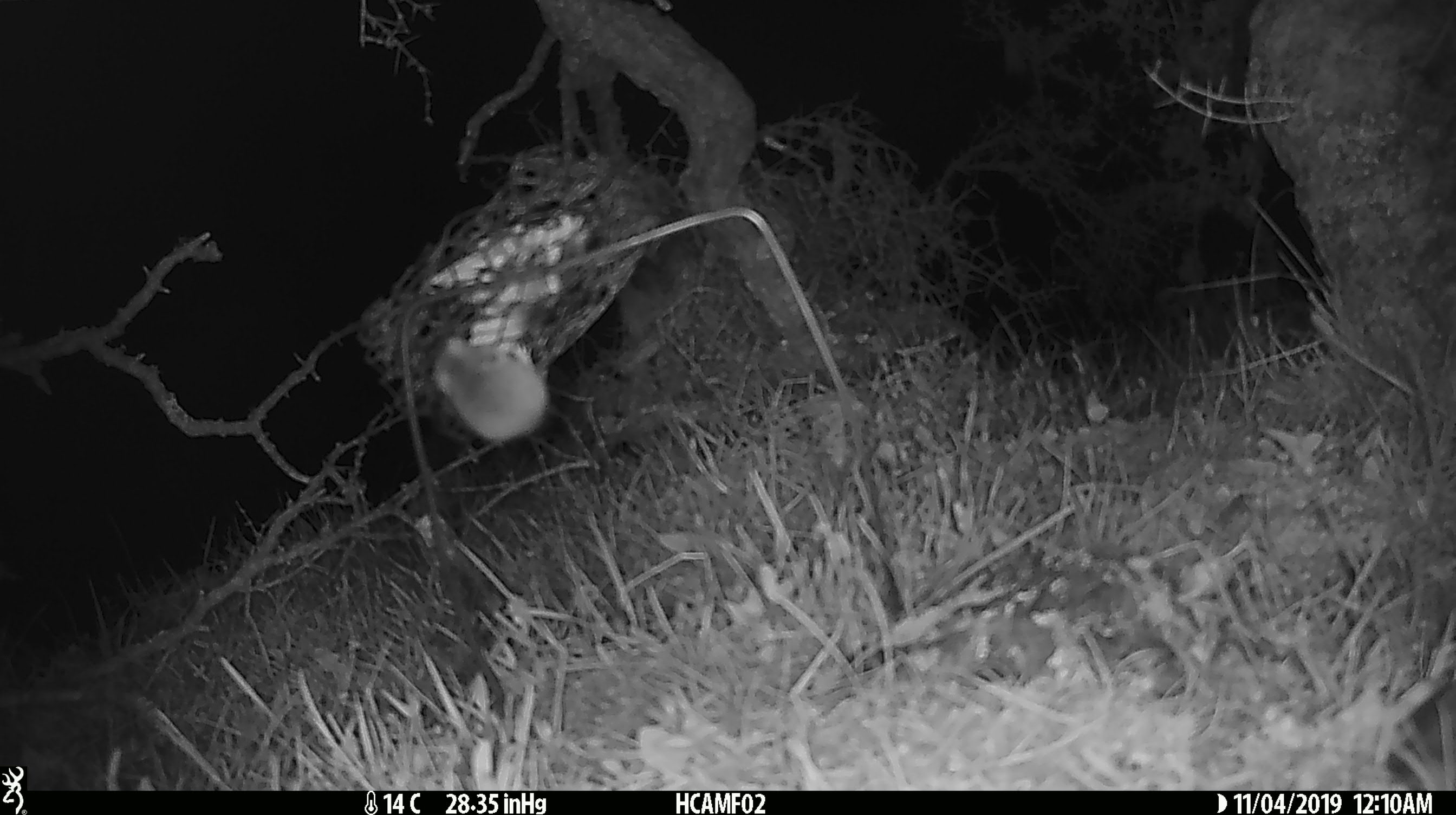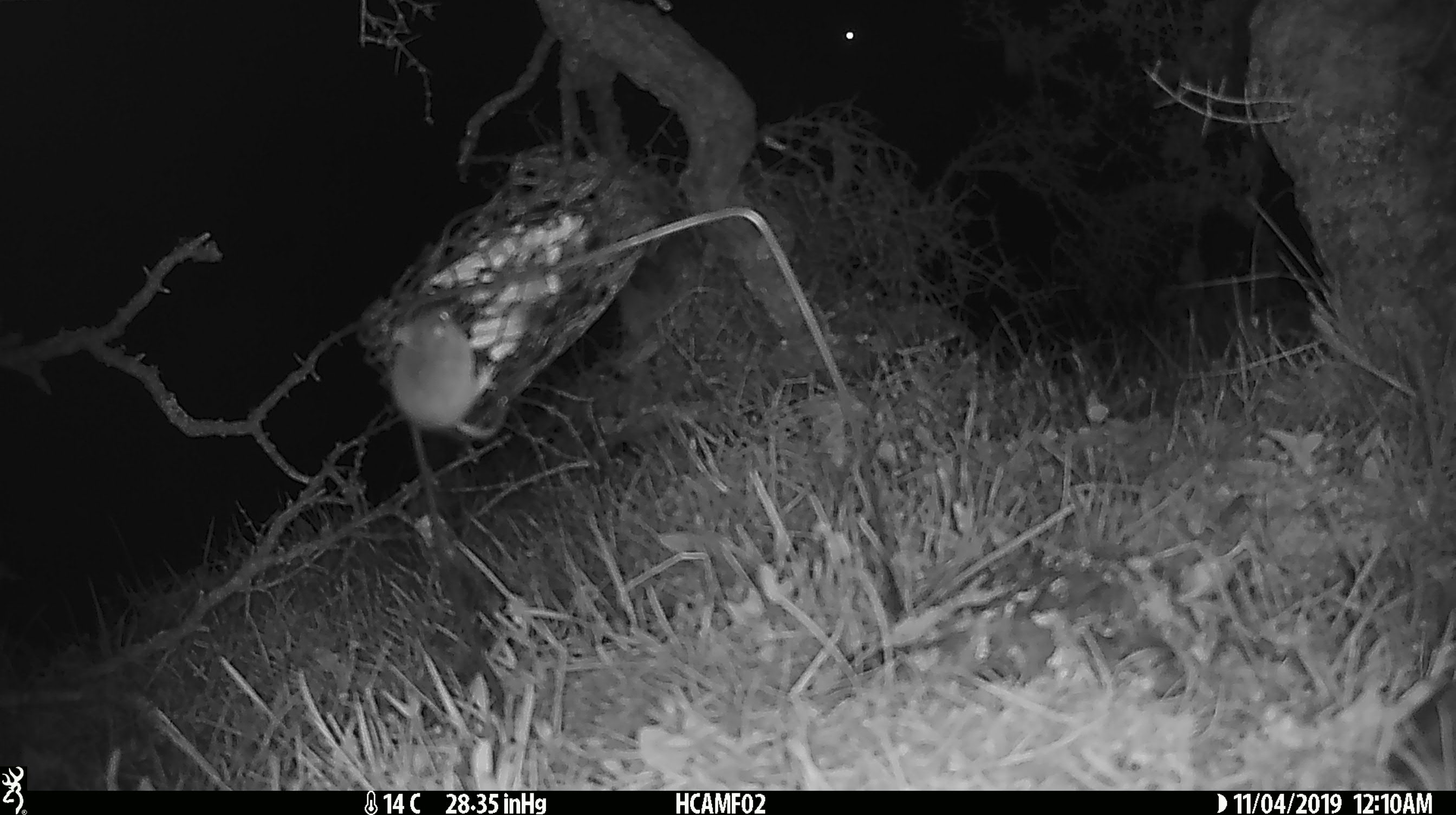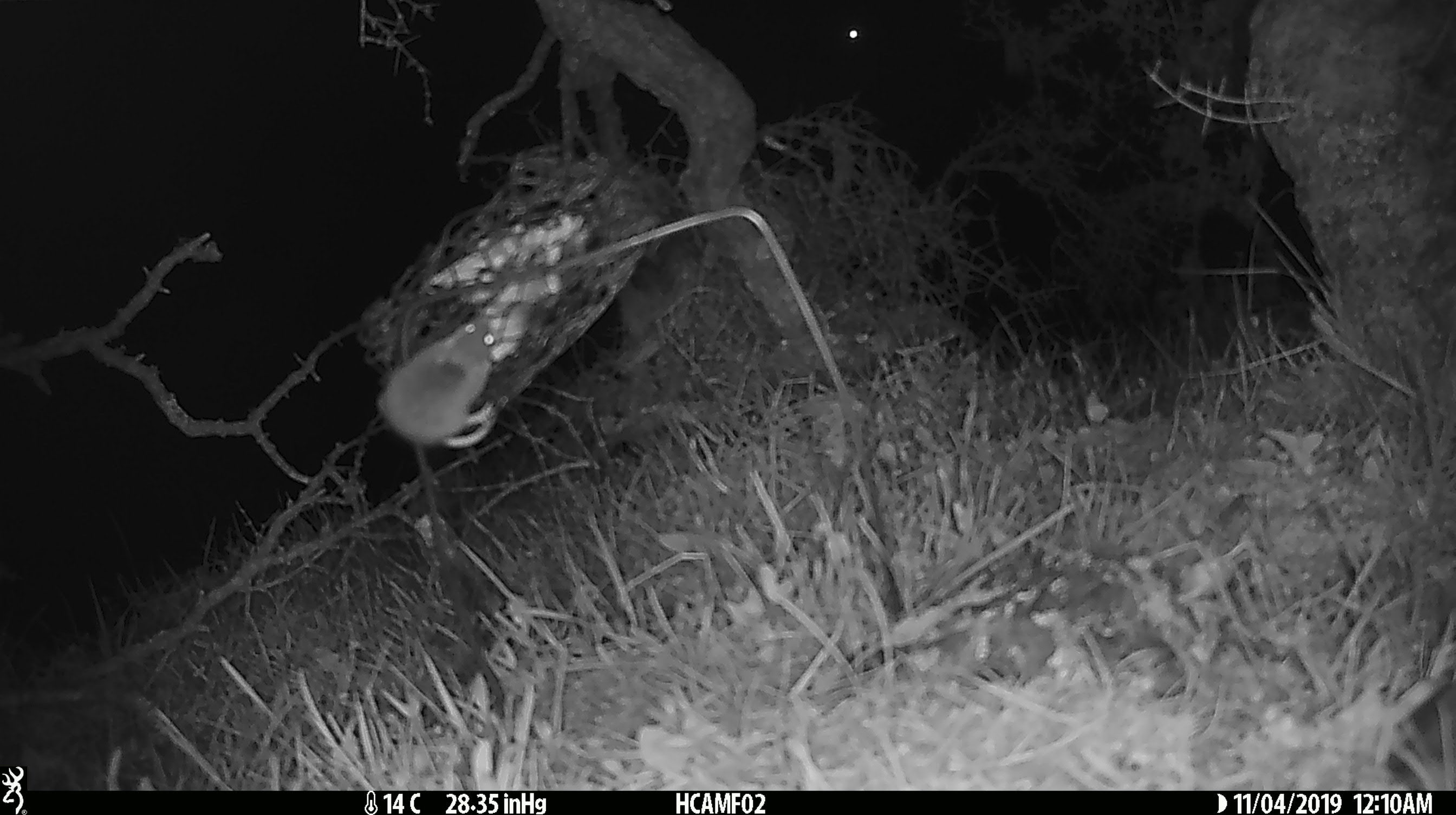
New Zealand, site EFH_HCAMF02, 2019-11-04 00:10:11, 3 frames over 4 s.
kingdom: Animalia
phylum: Chordata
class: Mammalia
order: Rodentia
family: Muridae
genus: Mus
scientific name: Mus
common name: mouse